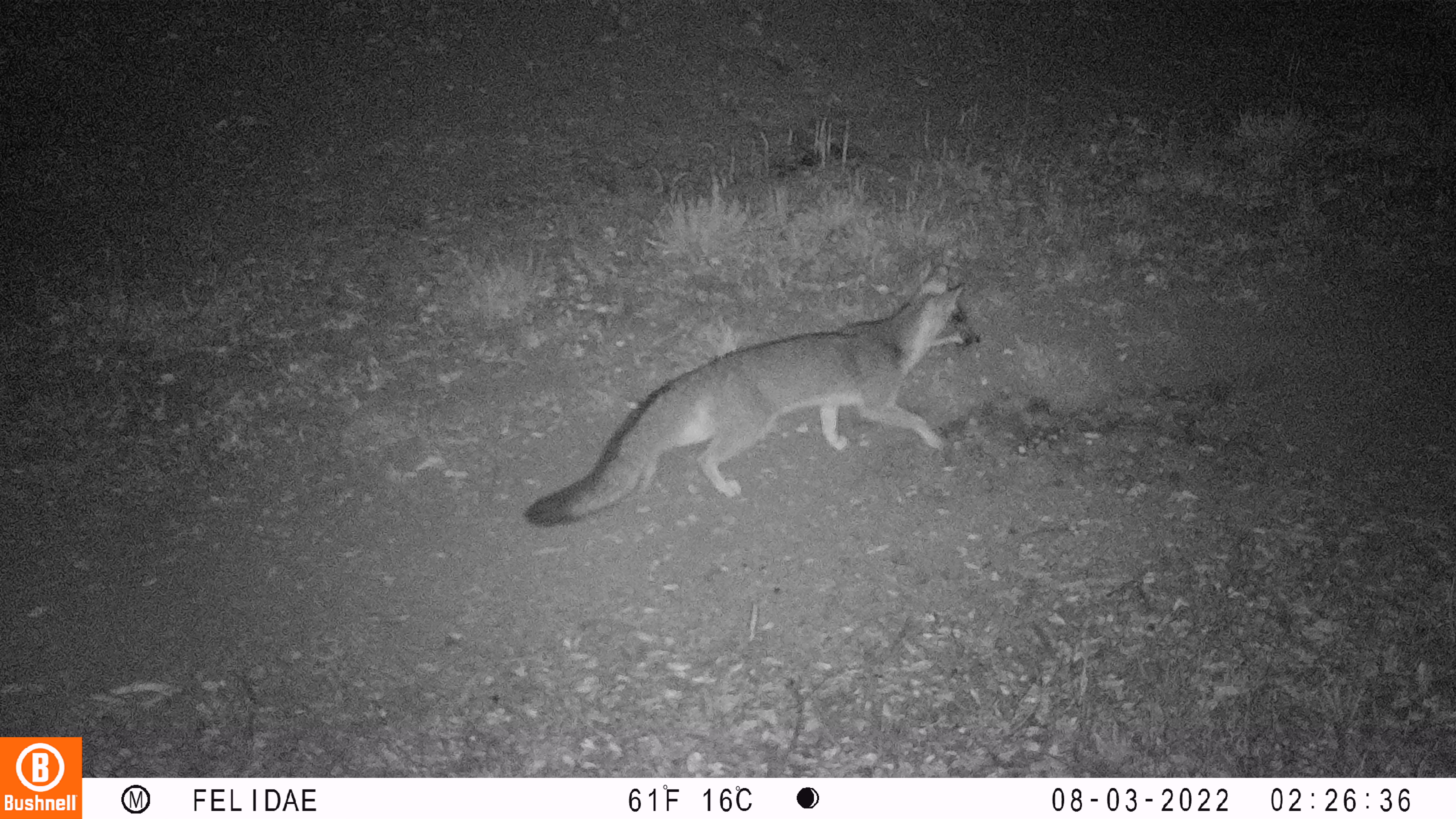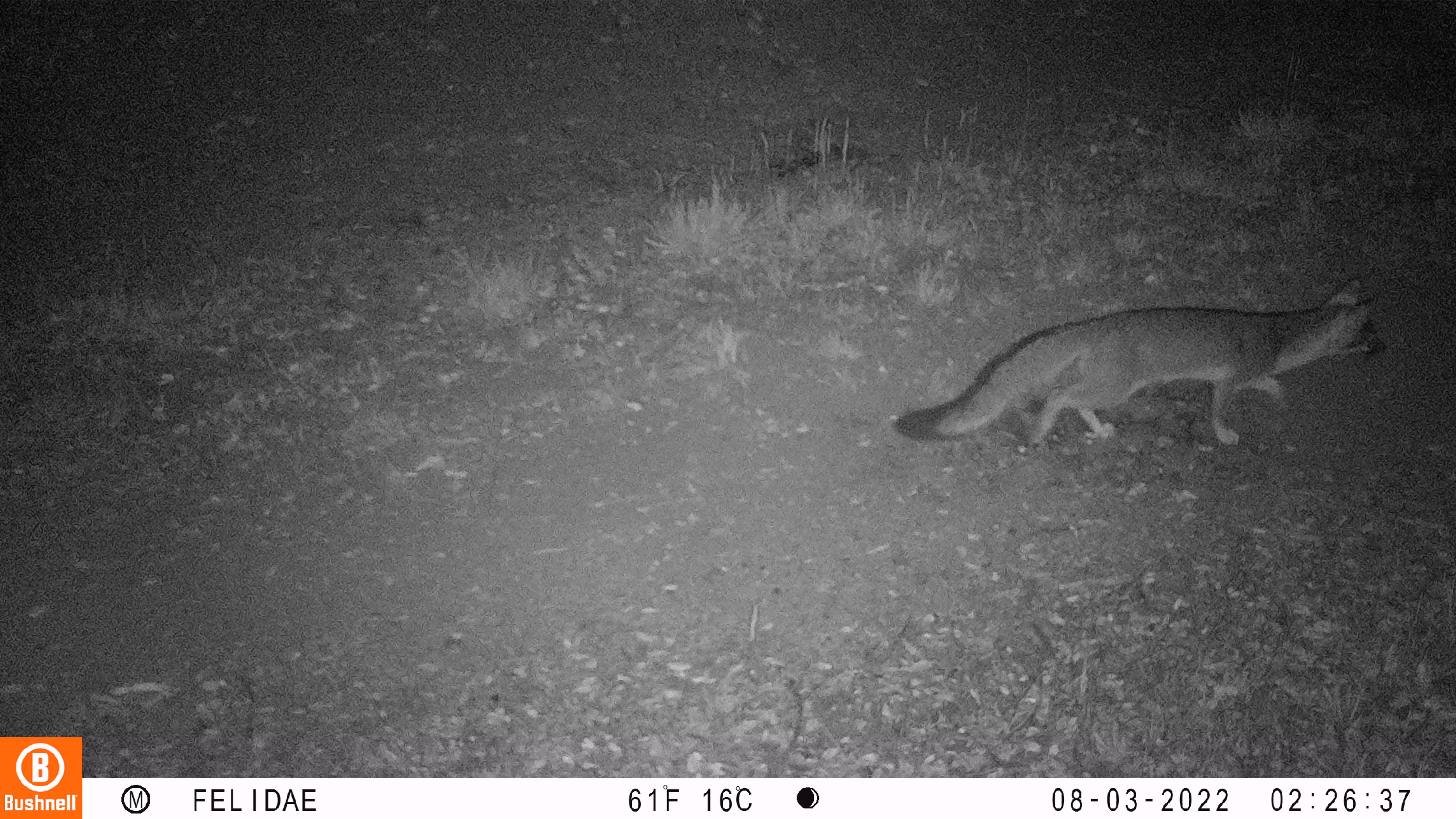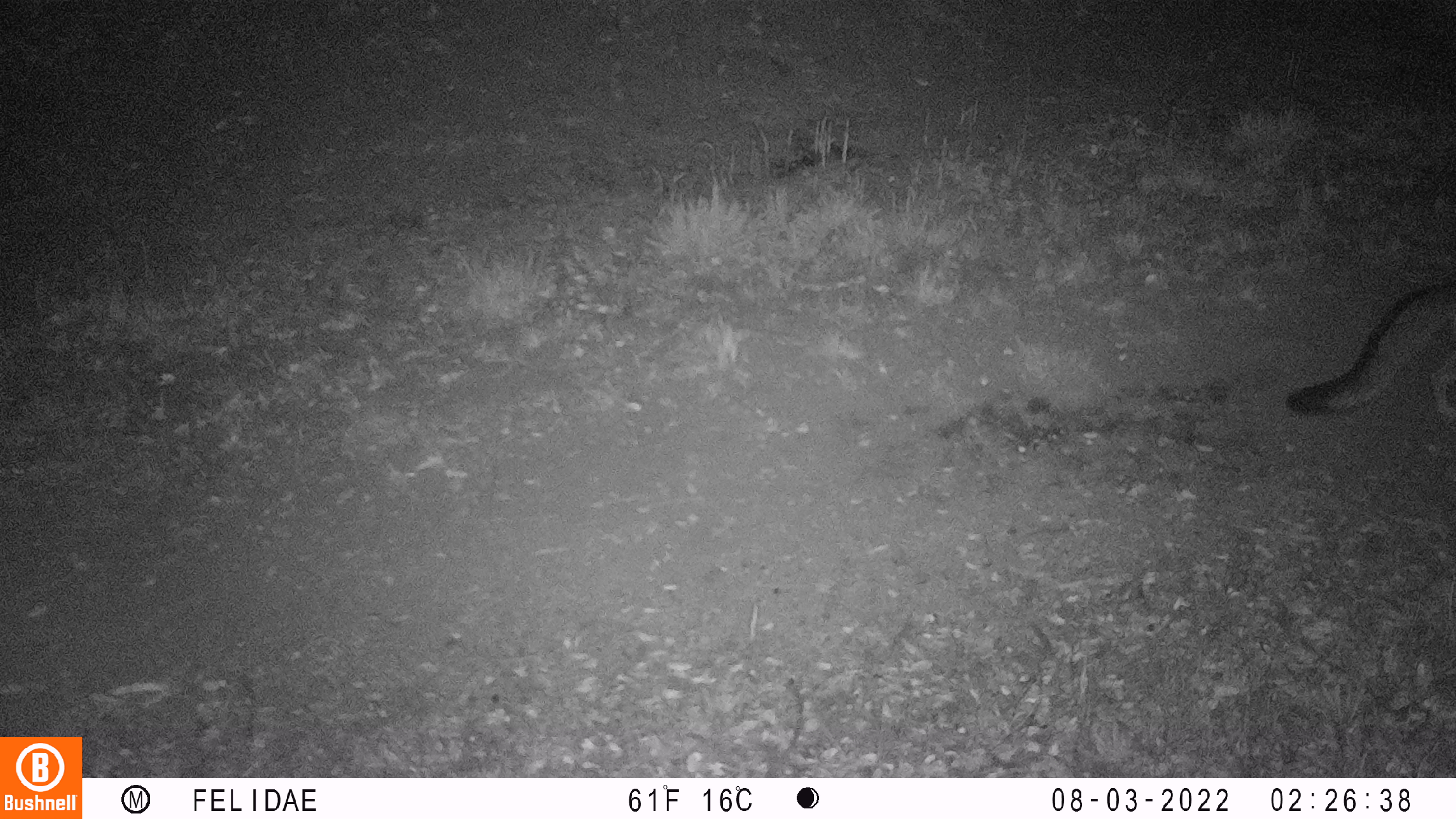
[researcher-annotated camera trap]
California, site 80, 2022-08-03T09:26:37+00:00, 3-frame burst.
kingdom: Animalia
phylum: Chordata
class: Mammalia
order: Carnivora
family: Canidae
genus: Urocyon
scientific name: Urocyon cinereoargenteus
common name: gray fox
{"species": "gray fox (Urocyon cinereoargenteus)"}